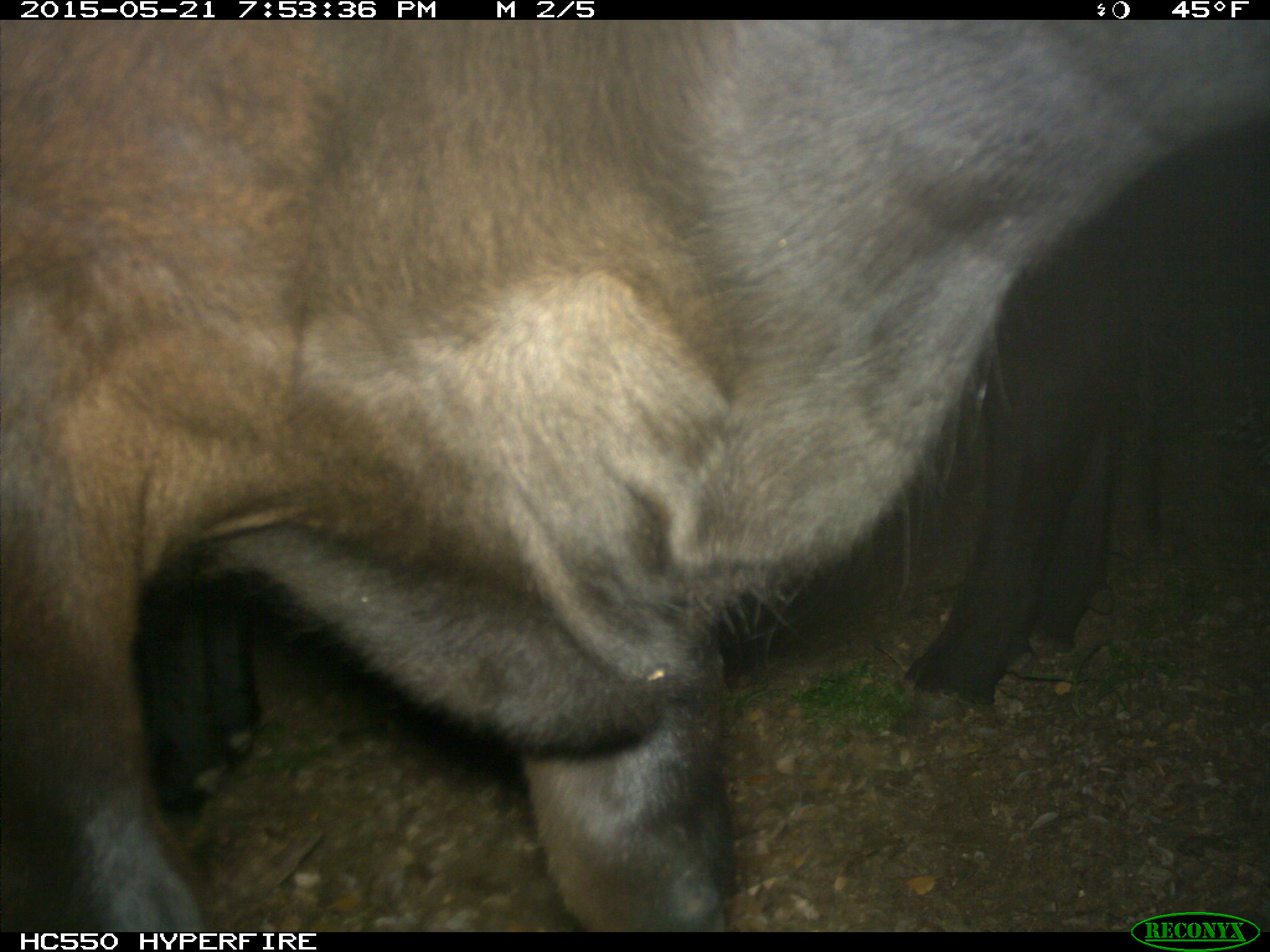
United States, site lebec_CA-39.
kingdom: Animalia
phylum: Chordata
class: Mammalia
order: Artiodactyla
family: Bovidae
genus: Bos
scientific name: Bos taurus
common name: domestic cow